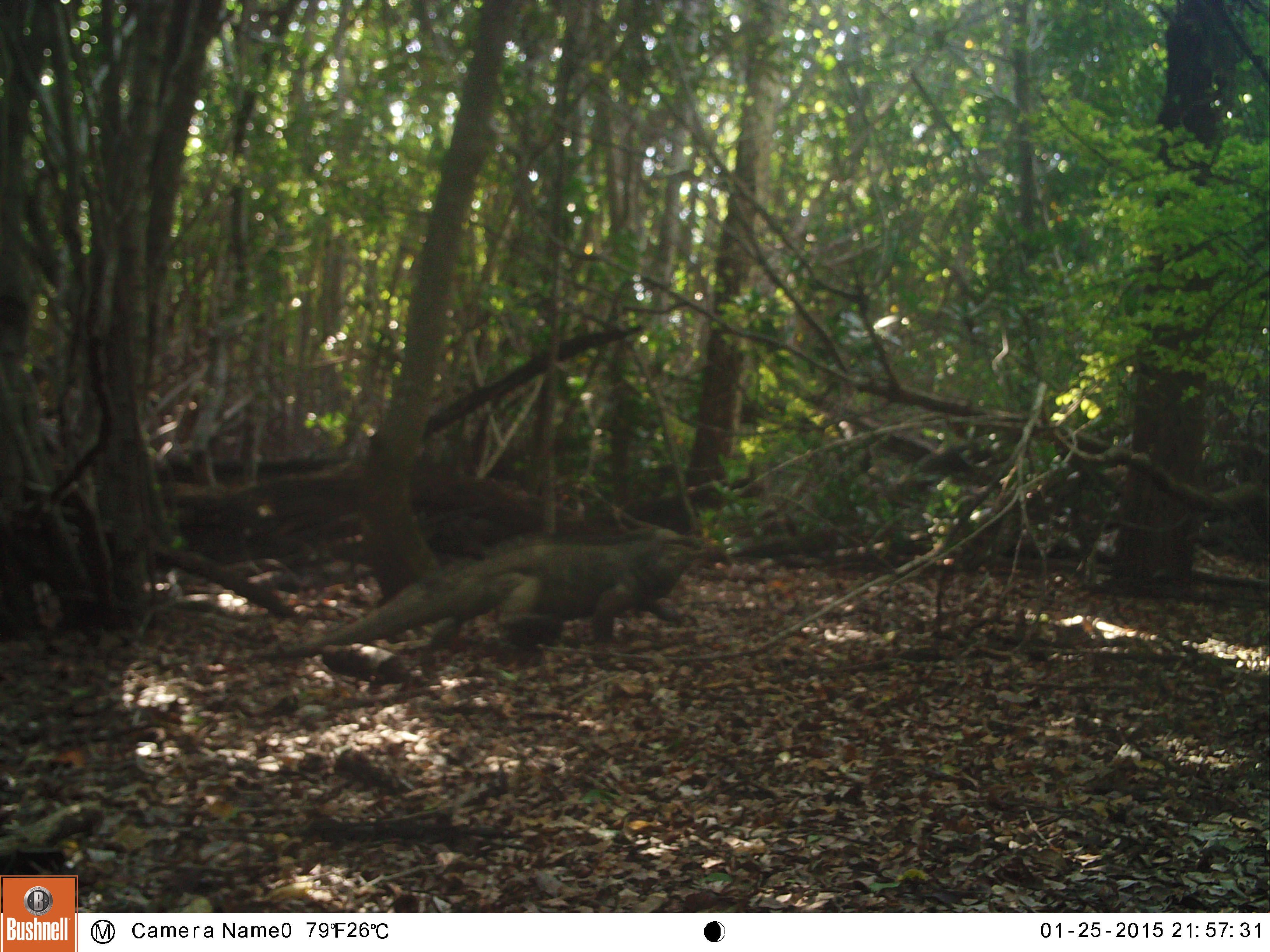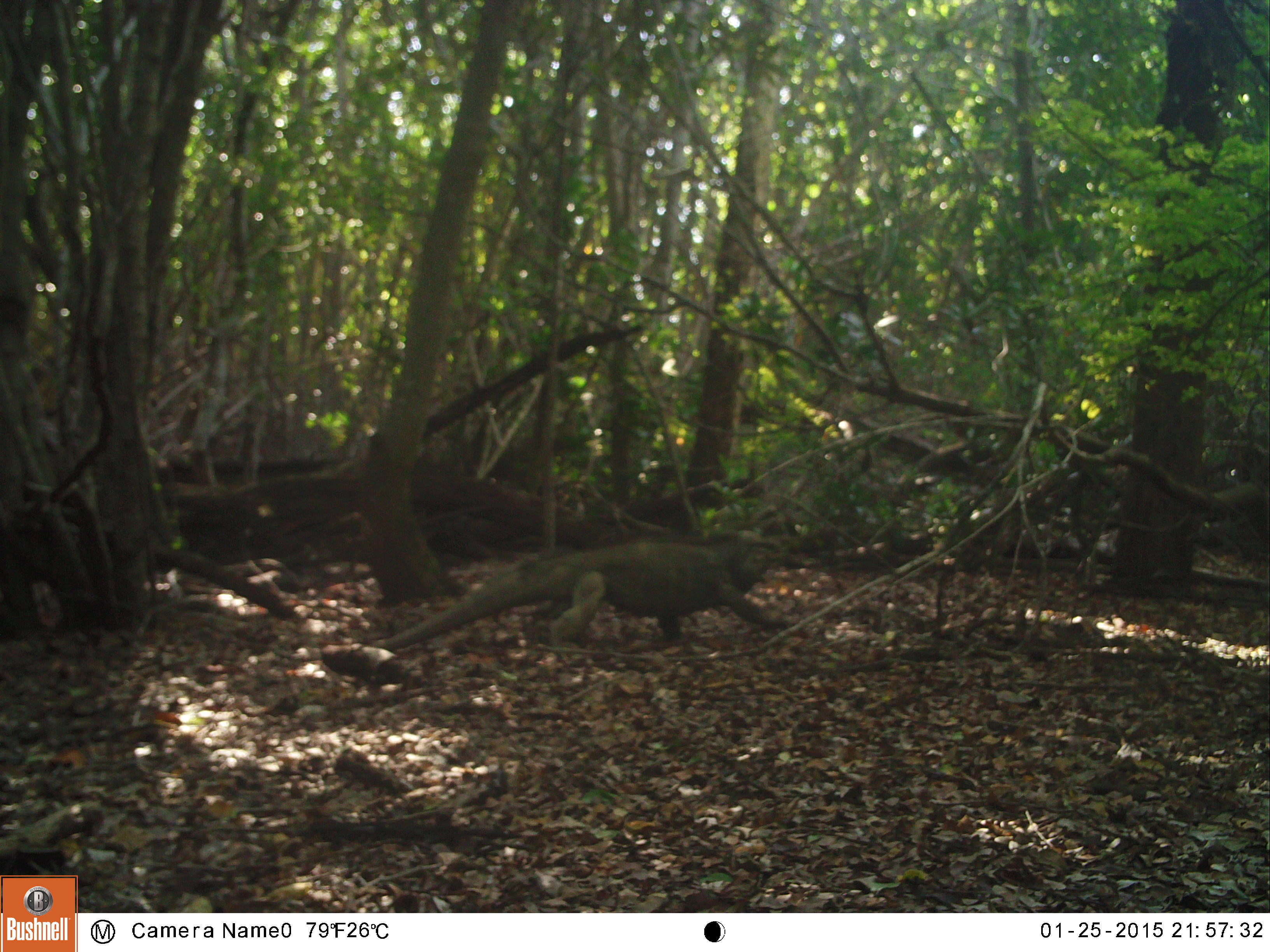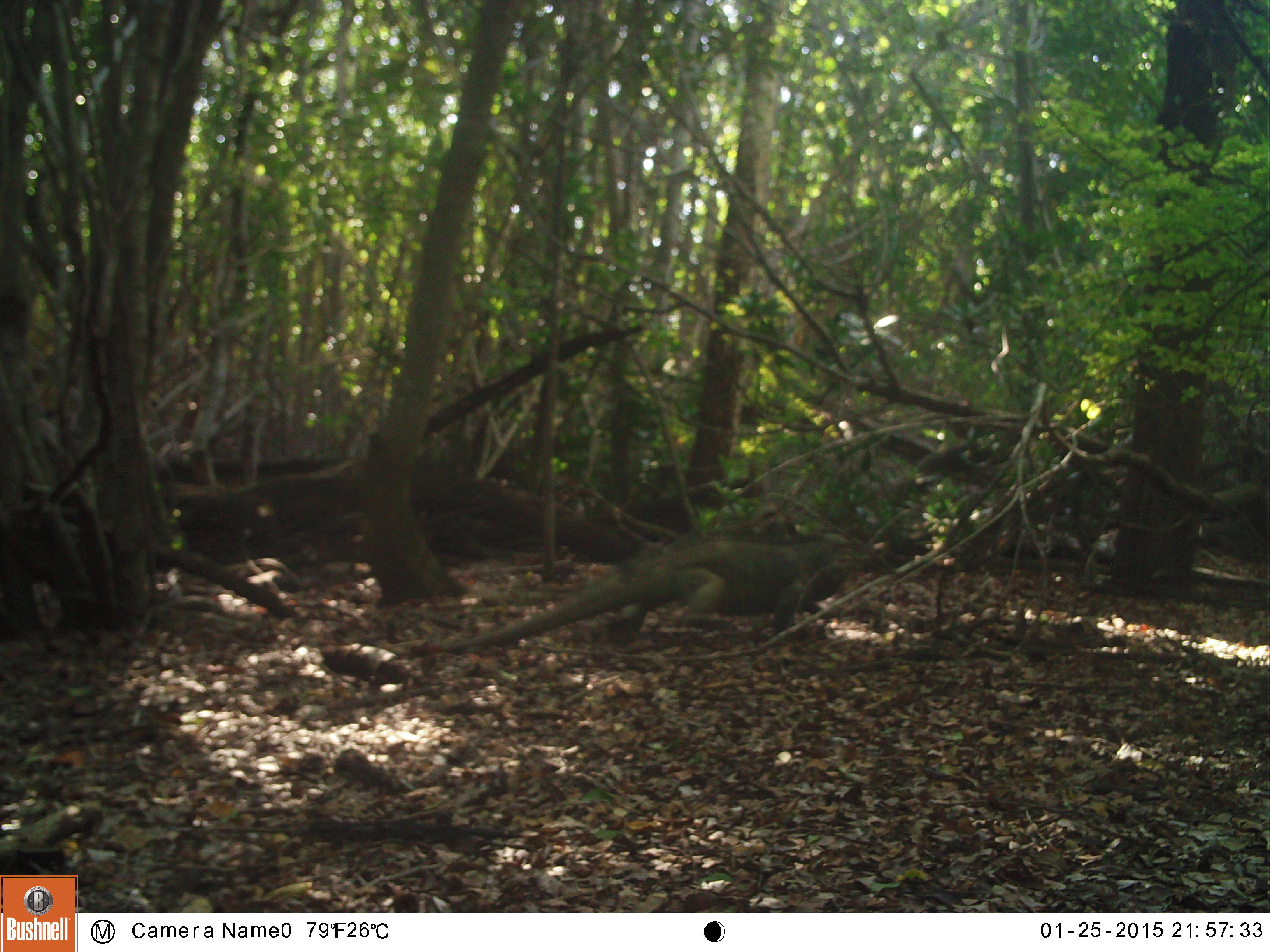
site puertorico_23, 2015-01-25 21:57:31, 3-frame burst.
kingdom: Animalia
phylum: Chordata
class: Reptilia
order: Squamata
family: Iguanidae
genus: Iguana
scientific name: Iguana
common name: typical iguanas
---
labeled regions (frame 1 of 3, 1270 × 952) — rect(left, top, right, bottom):
iguana: rect(267, 527, 707, 661)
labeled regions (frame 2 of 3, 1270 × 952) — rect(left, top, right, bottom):
iguana: rect(381, 532, 780, 655)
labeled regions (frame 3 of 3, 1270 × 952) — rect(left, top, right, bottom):
iguana: rect(403, 523, 870, 657)